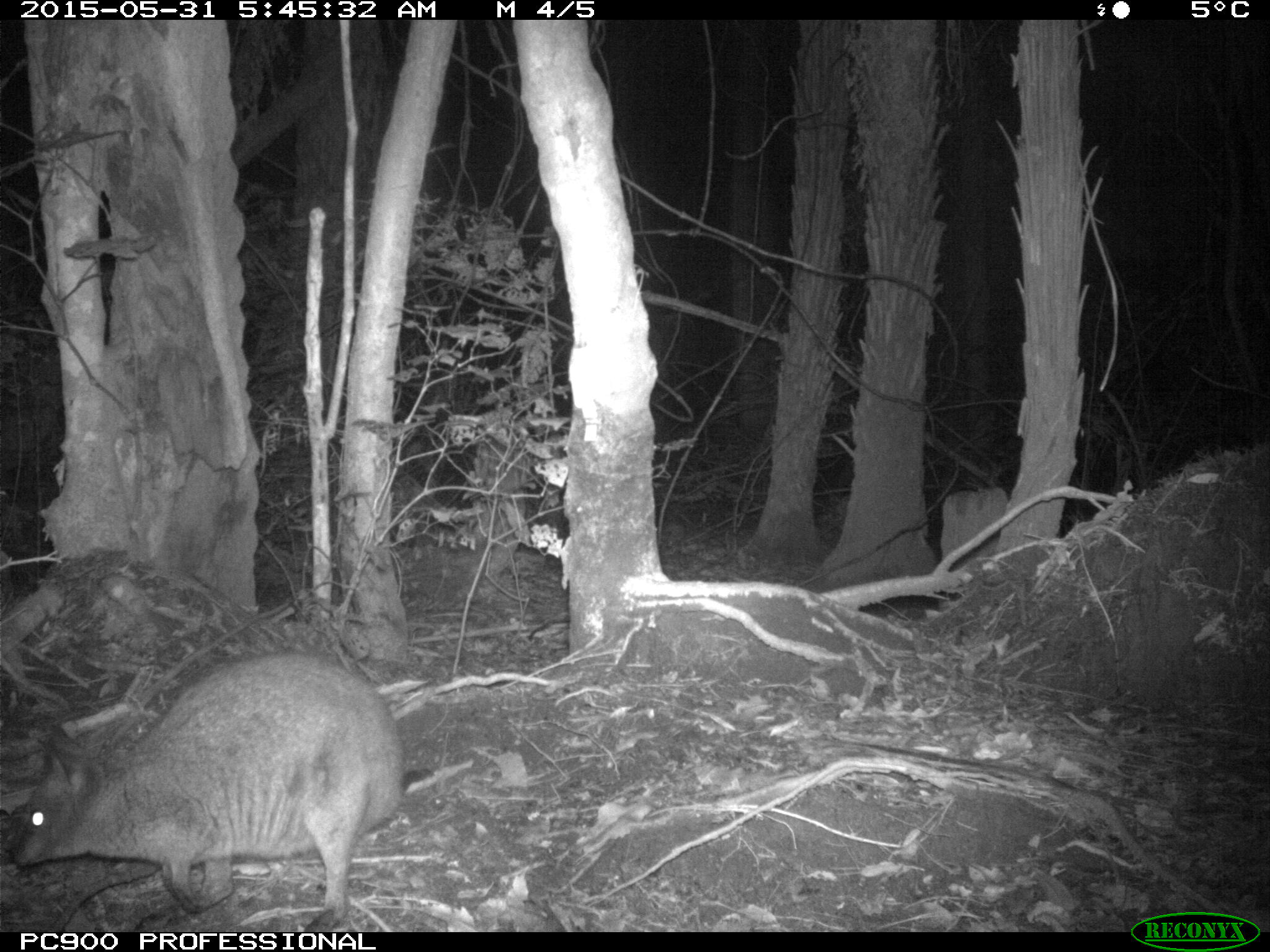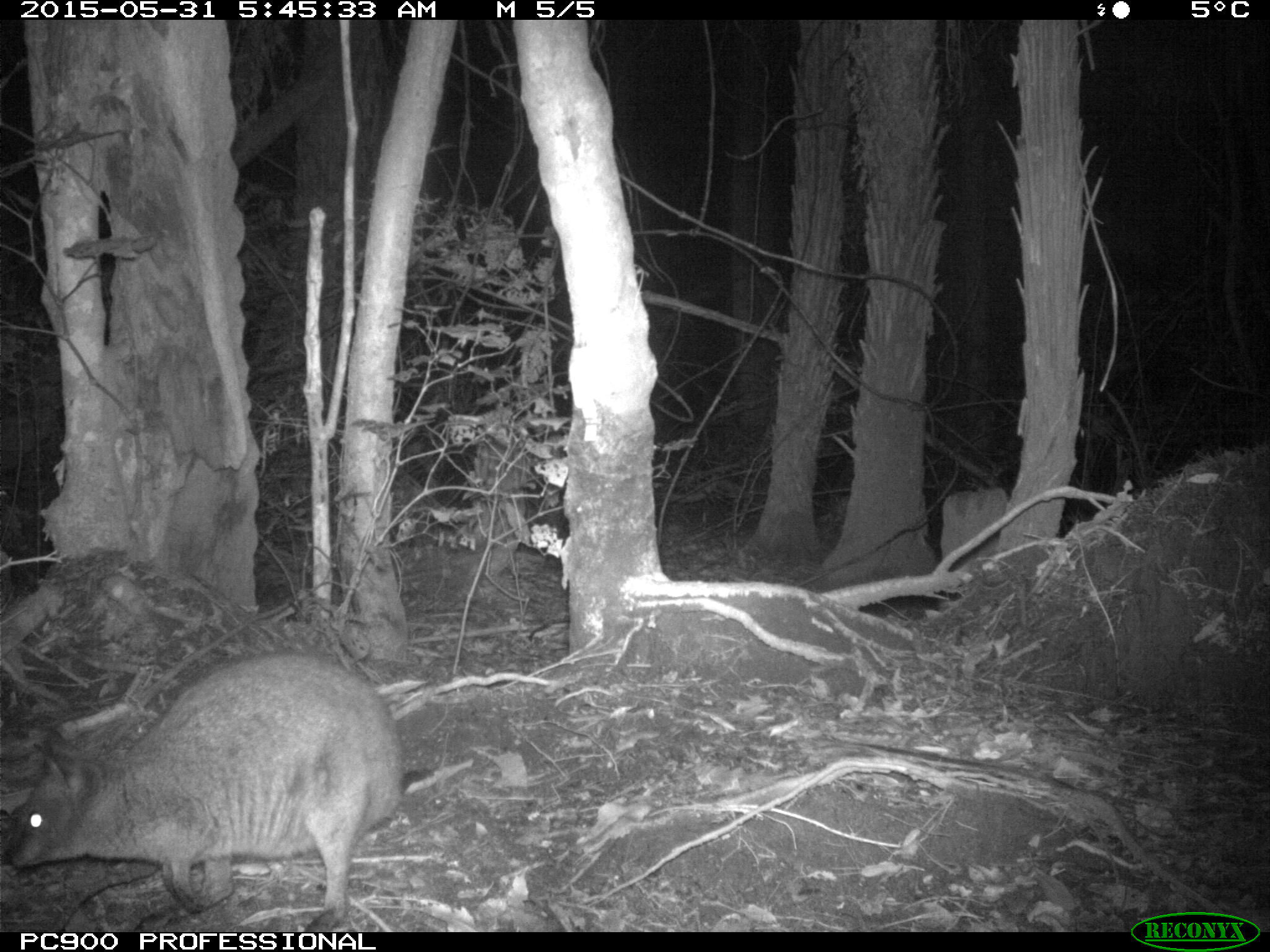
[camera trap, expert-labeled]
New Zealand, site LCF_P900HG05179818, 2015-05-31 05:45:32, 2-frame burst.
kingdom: Animalia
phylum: Chordata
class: Mammalia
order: Diprotodontia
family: Macropodidae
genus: Notamacropus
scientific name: Notamacropus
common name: wallaby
Wallaby (Notamacropus).